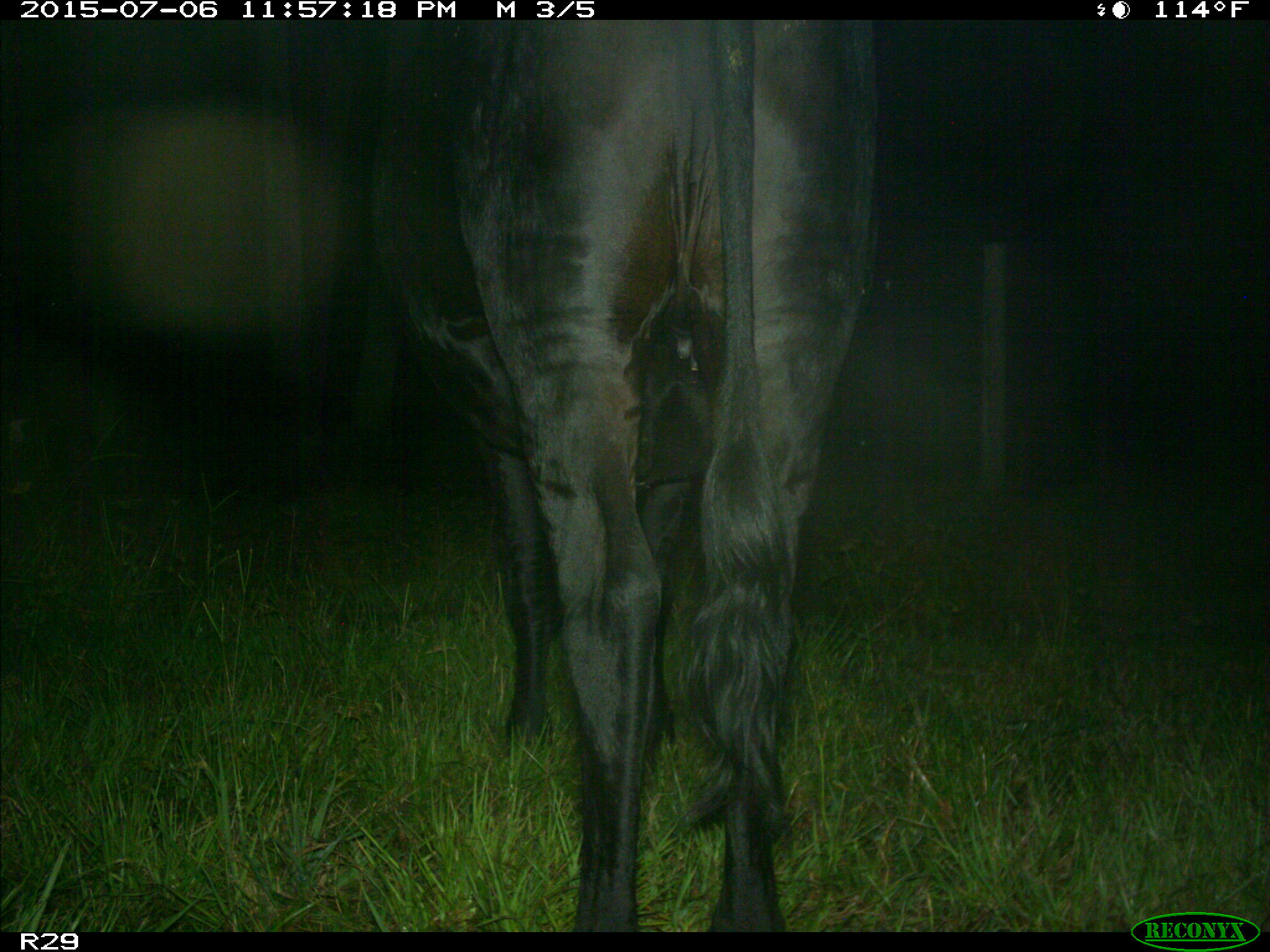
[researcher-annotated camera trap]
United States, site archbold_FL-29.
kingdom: Animalia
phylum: Chordata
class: Mammalia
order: Artiodactyla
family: Bovidae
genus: Bos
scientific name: Bos taurus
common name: domestic cow